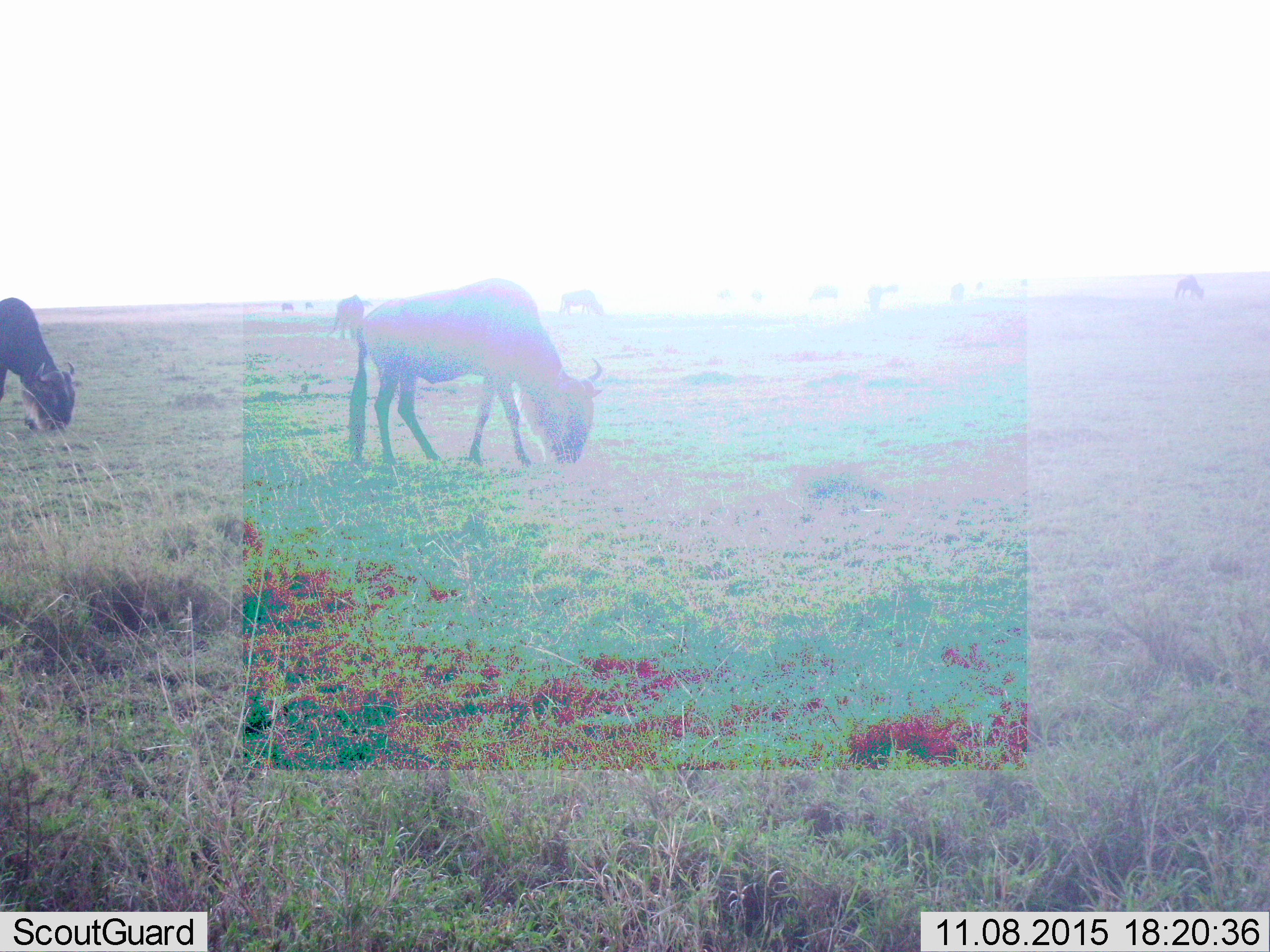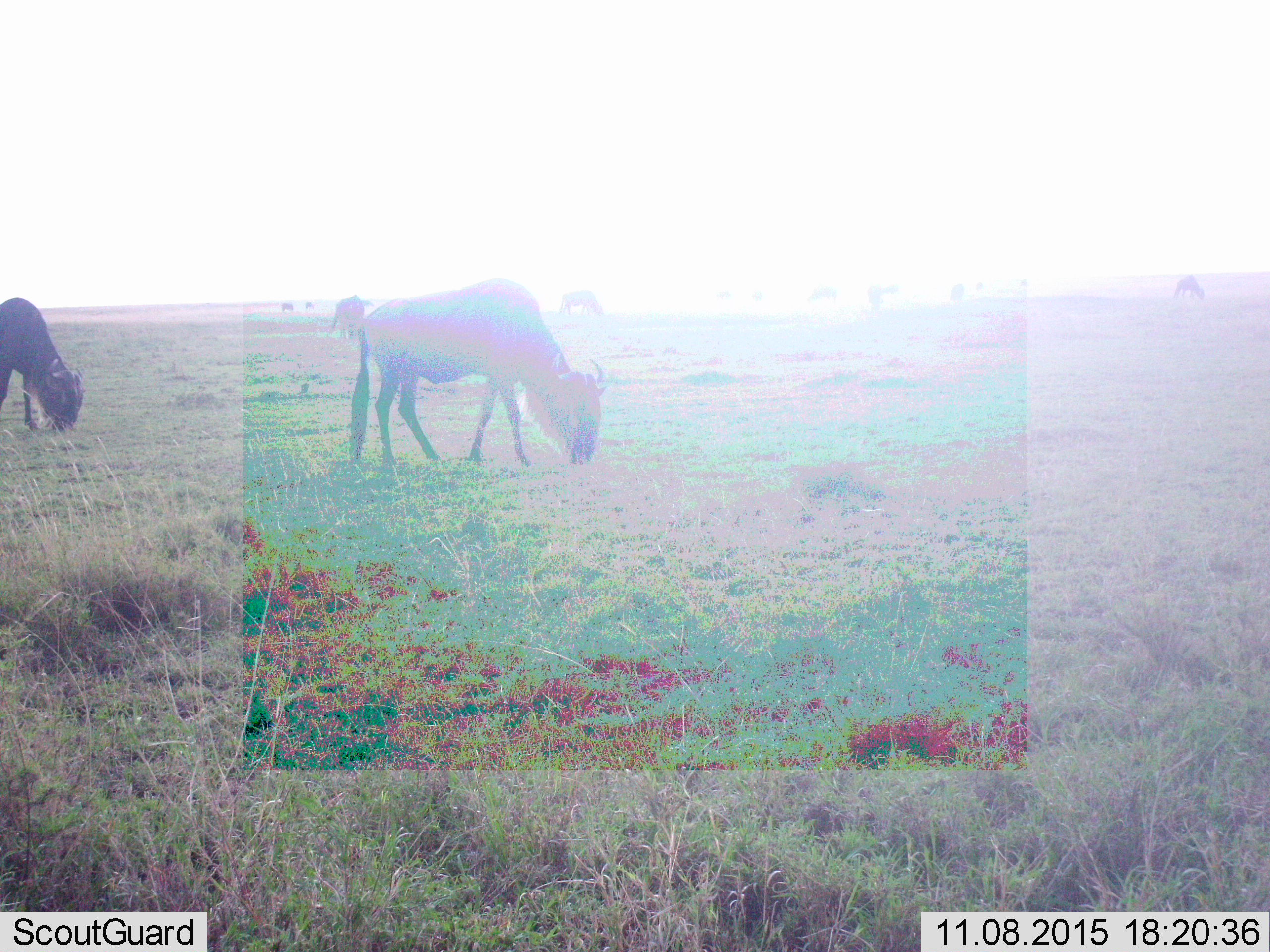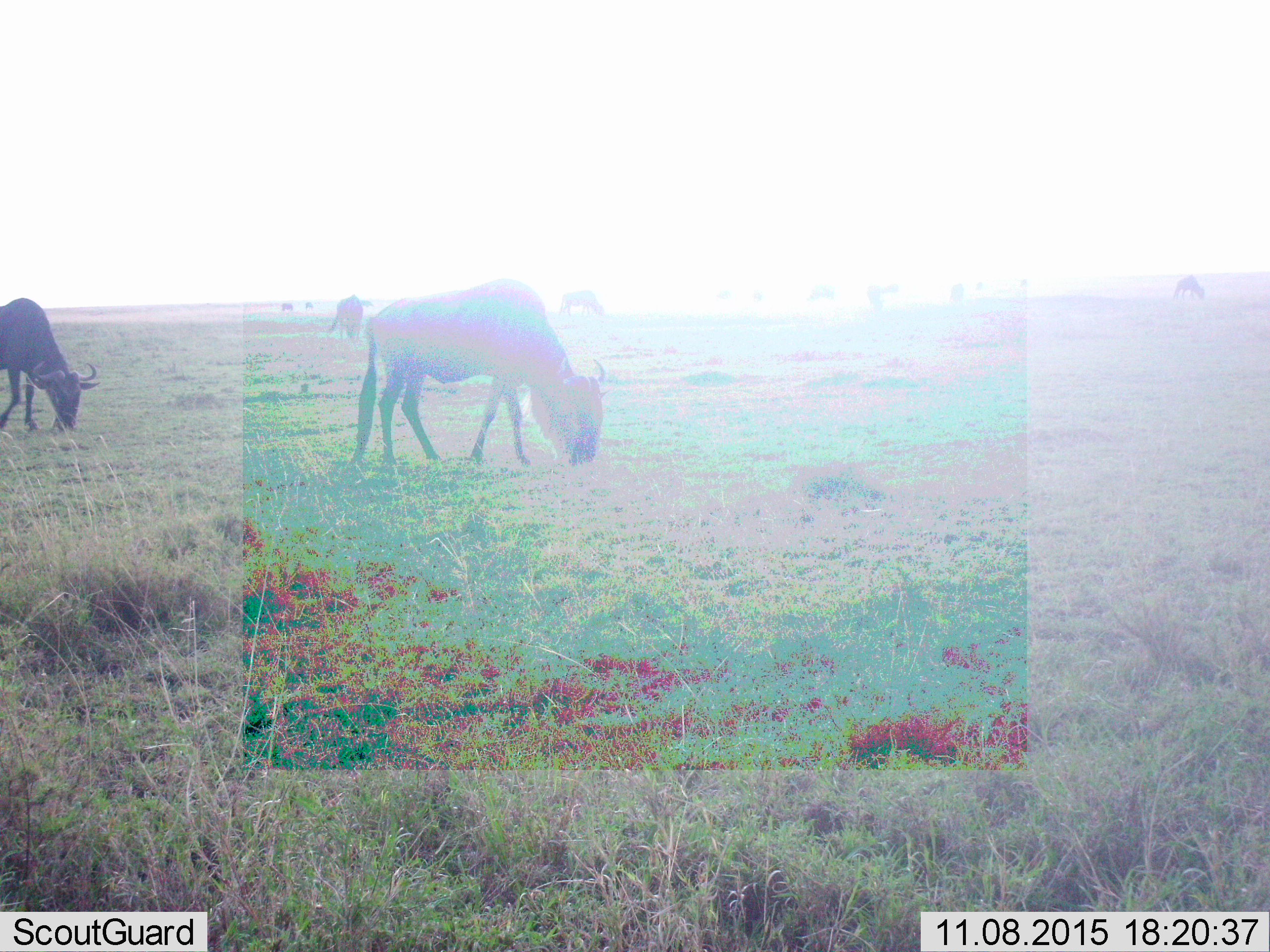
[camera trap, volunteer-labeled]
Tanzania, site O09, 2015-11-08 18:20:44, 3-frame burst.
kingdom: Animalia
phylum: Chordata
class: Mammalia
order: Artiodactyla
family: Bovidae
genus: Connochaetes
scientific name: Connochaetes taurinus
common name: blue wildebeest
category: wildebeest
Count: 11-50.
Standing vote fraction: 50%.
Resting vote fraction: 0%.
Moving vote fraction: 50%.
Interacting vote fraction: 0%.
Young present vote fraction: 0%.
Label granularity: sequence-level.